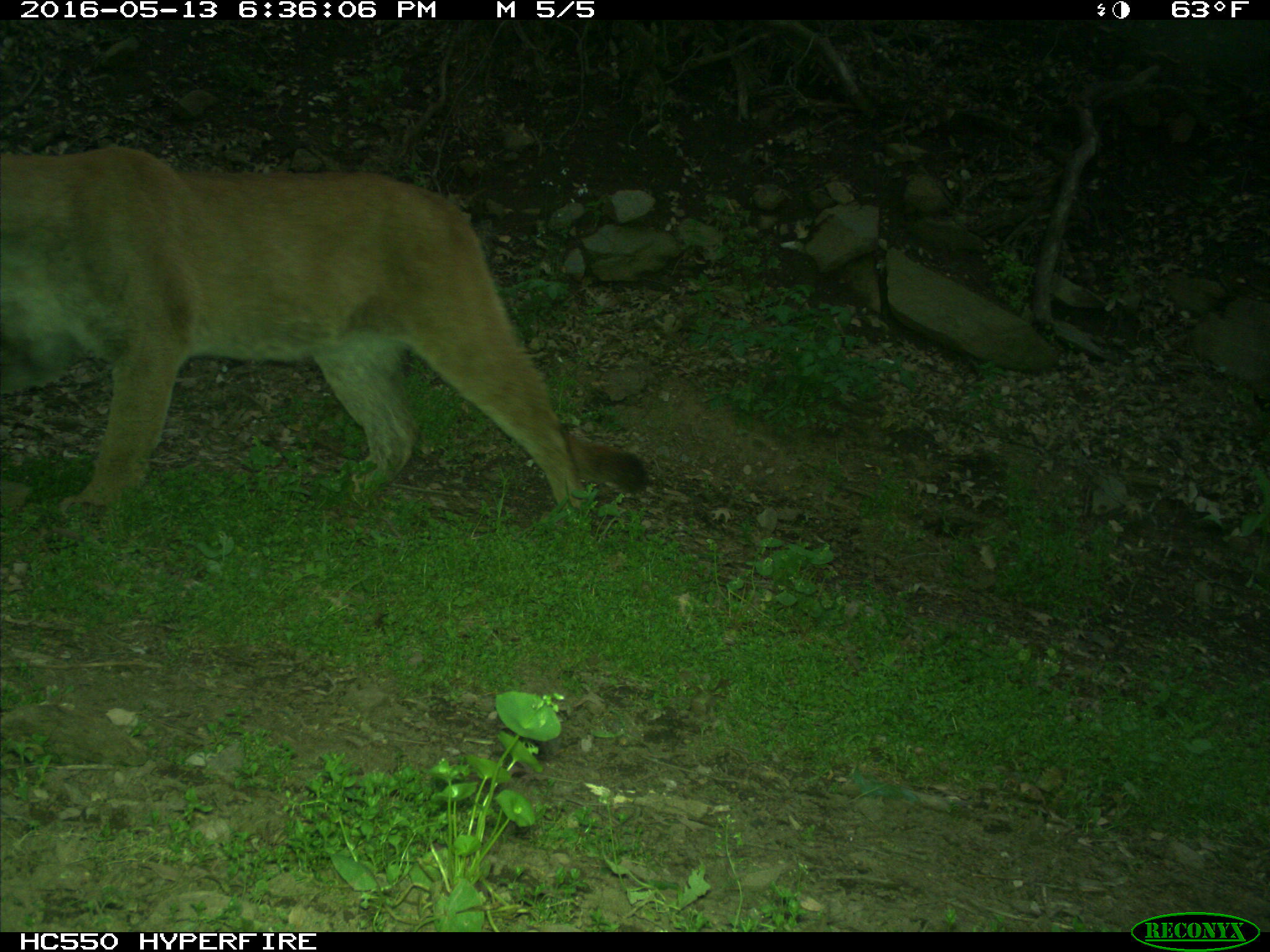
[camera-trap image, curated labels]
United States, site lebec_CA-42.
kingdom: Animalia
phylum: Chordata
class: Mammalia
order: Carnivora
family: Felidae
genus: Puma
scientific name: Puma concolor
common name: mountain lion